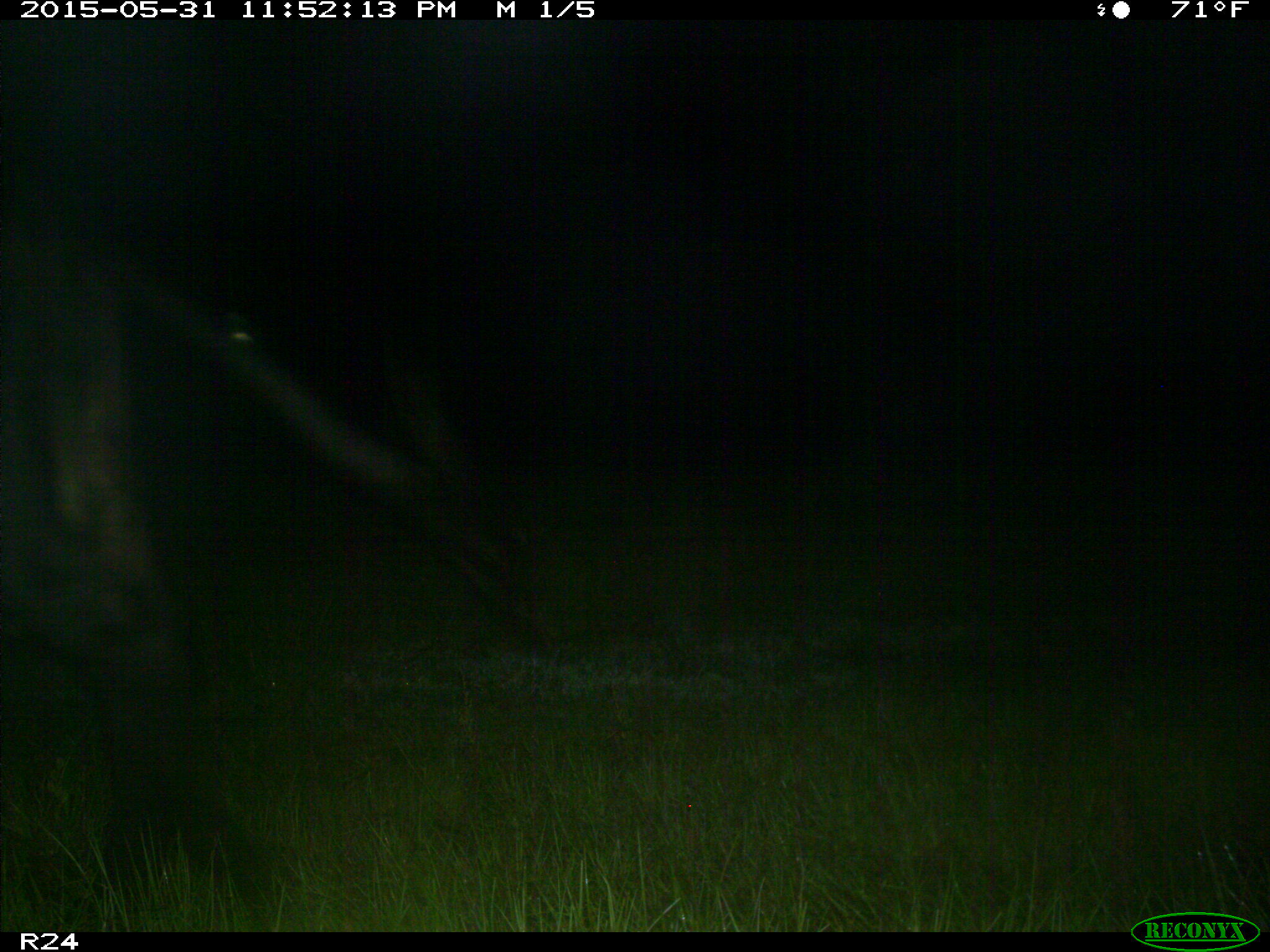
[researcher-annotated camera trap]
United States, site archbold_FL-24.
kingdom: Animalia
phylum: Chordata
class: Mammalia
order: Artiodactyla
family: Bovidae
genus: Bos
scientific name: Bos taurus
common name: domestic cow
Bos taurus (domestic cow).